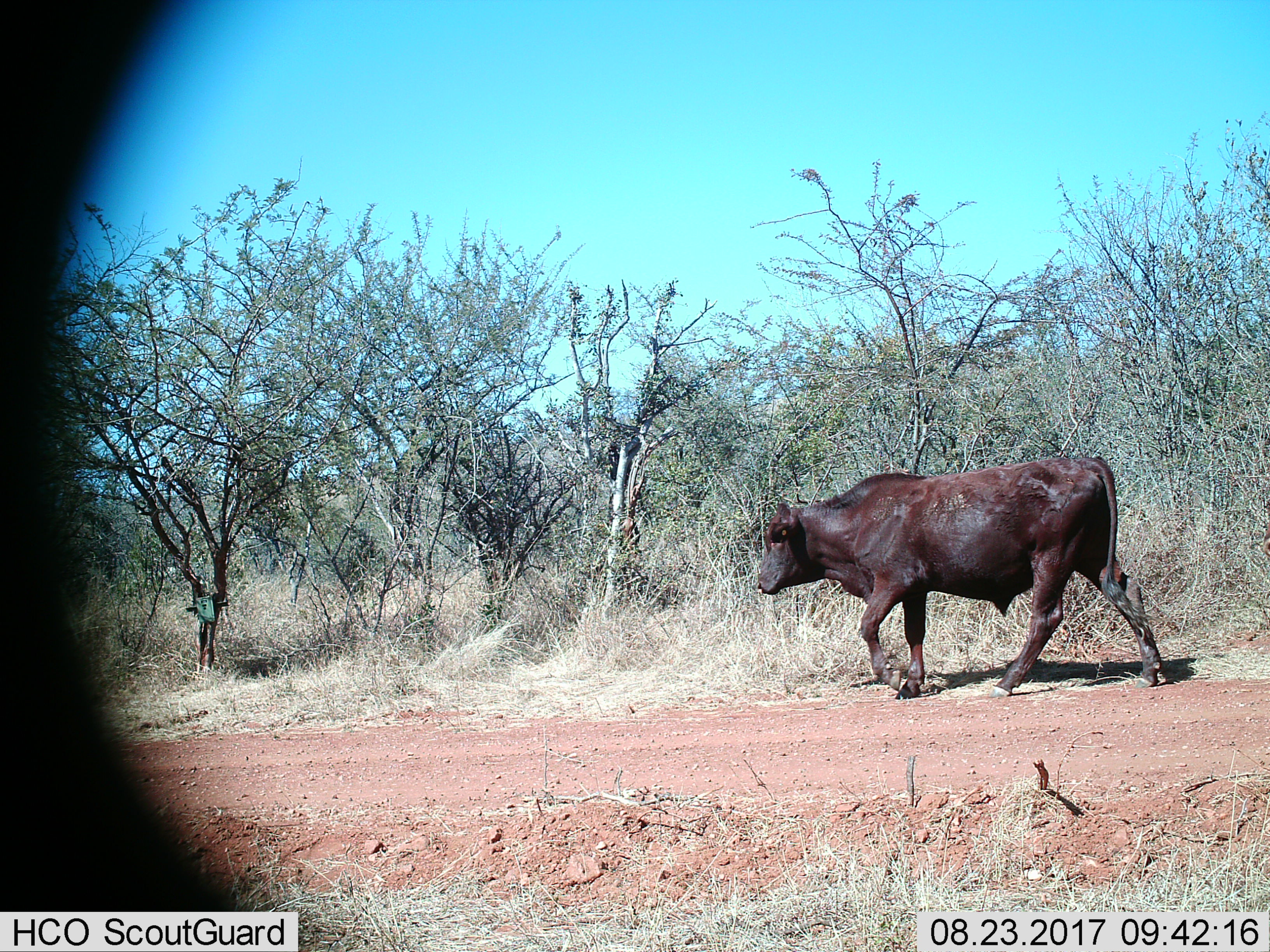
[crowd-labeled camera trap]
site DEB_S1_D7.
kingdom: Animalia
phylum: Chordata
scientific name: Vertebrata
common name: domestic animal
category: domesticanimal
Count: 1.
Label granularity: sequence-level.